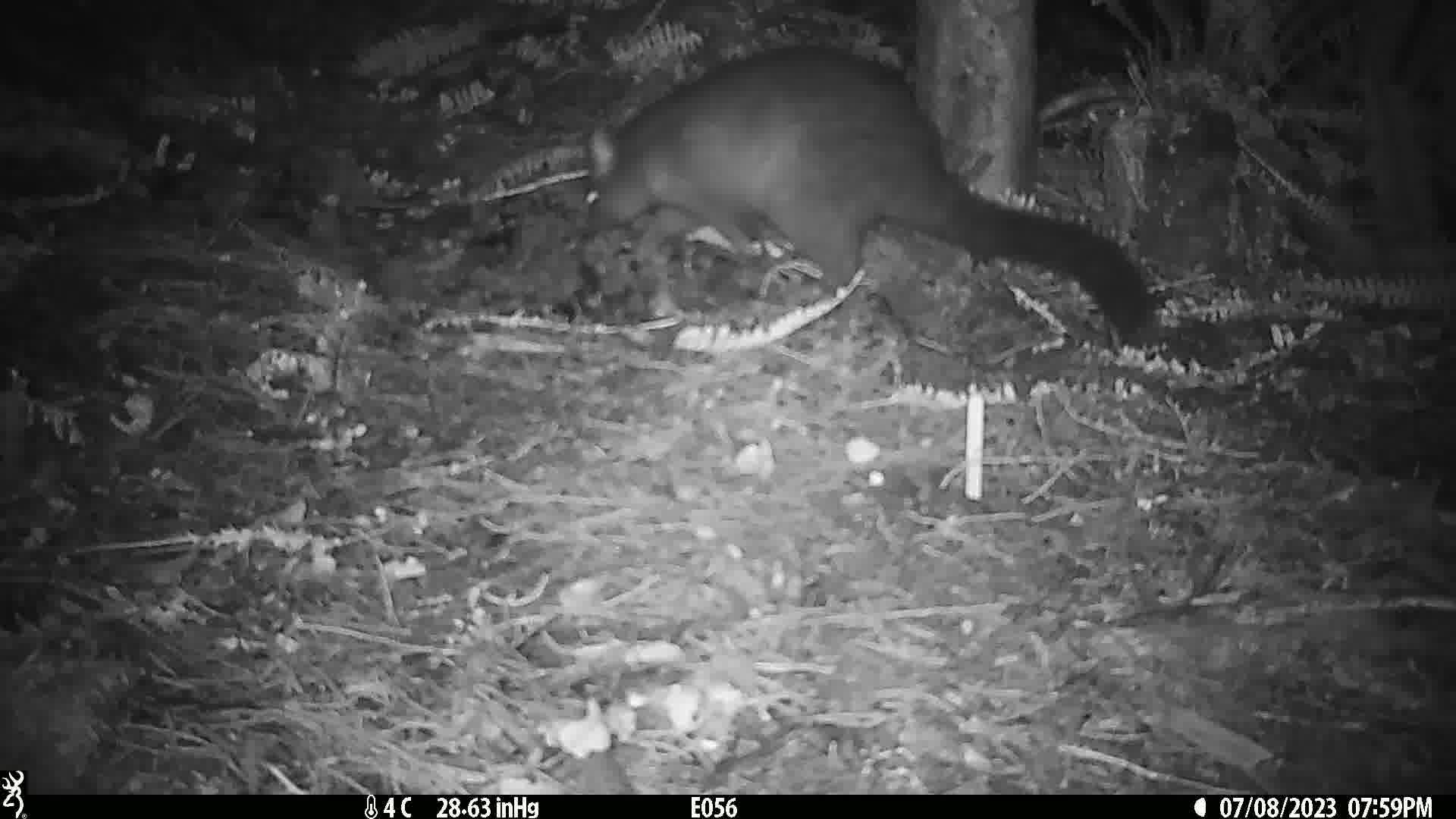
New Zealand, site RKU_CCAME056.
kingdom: Animalia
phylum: Chordata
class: Mammalia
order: Diprotodontia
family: Phalangeridae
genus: Trichosurus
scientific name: Trichosurus vulpecula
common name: common brushtail possum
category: possum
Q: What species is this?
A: Possum (common brushtail possum) (Trichosurus vulpecula).